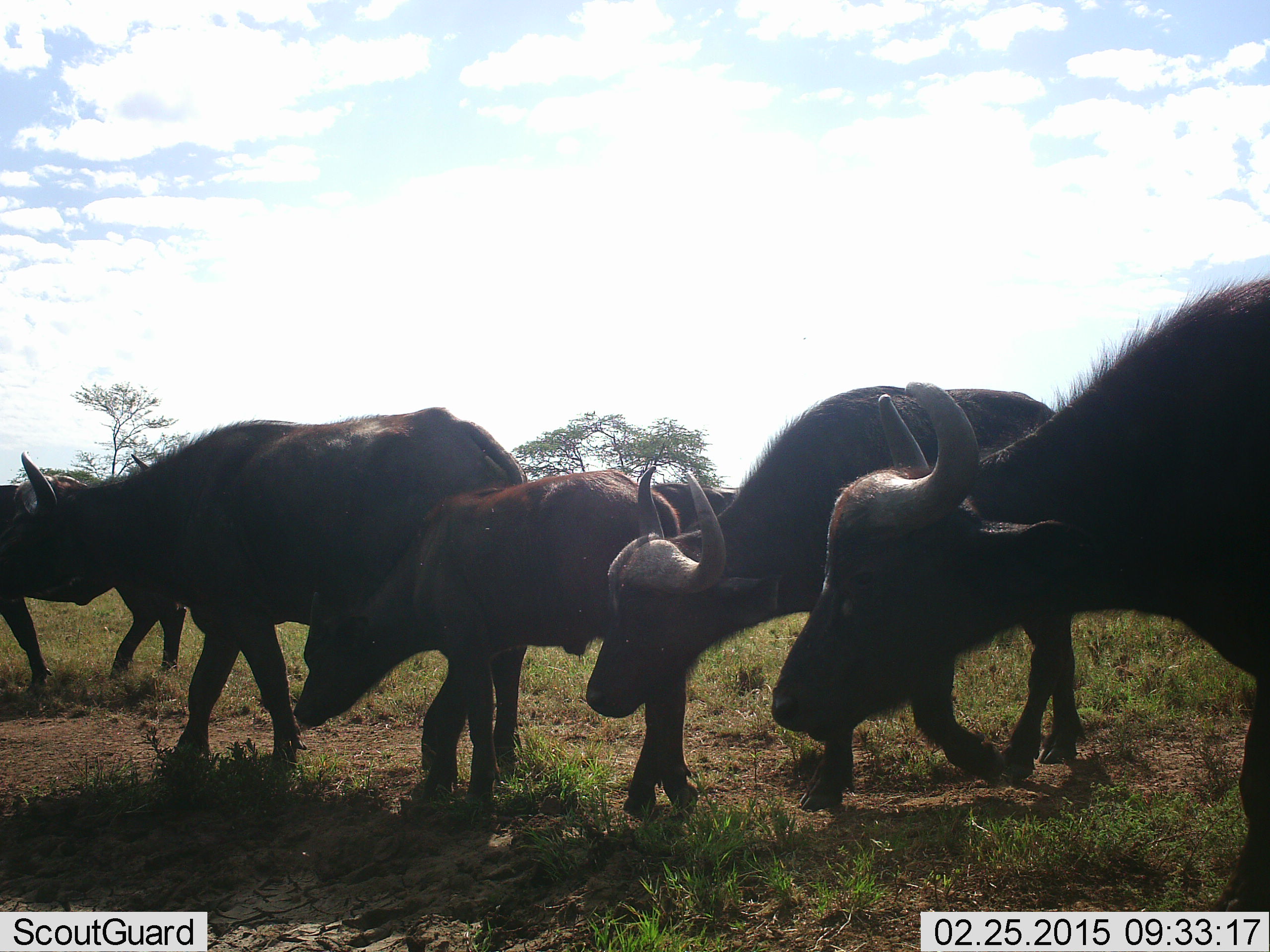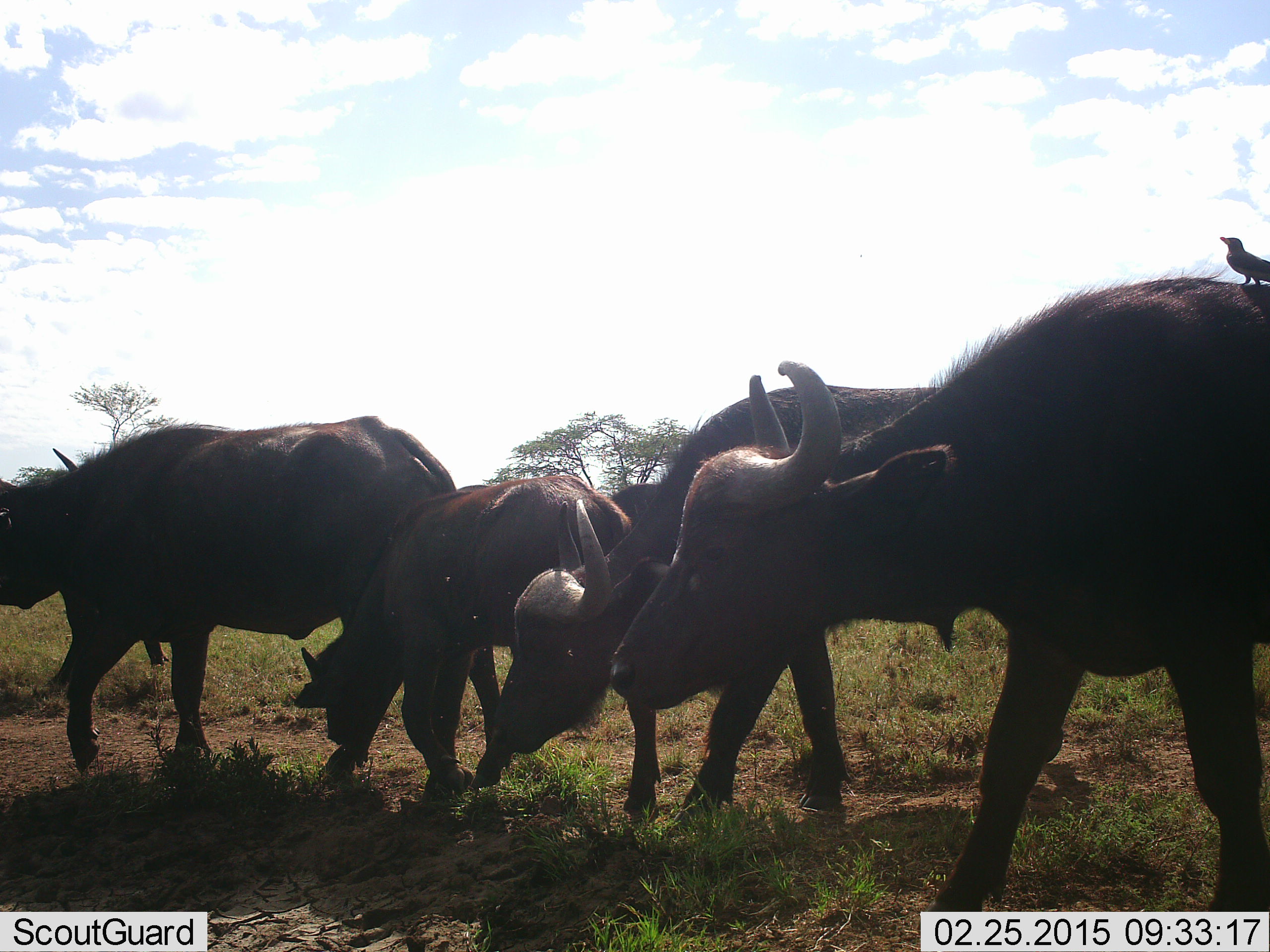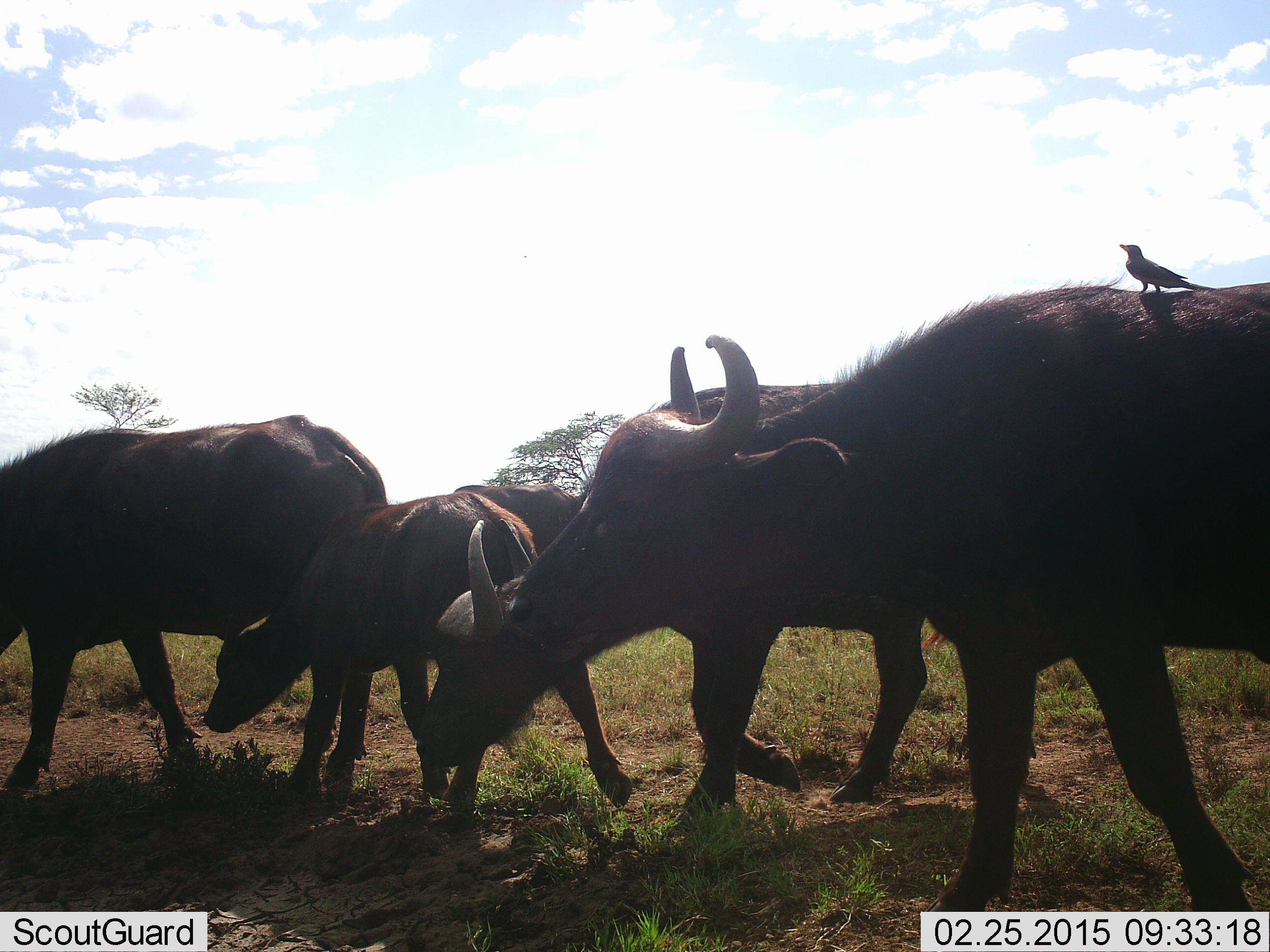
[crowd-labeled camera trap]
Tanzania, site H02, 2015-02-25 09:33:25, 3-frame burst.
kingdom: Animalia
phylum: Chordata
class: Mammalia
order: Artiodactyla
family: Bovidae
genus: Syncerus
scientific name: Syncerus caffer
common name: cape buffalo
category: buffalo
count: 5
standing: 15%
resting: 0%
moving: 92%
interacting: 0%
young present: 69%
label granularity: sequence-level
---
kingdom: Animalia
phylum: Chordata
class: Aves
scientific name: Aves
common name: bird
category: otherbird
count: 1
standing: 83%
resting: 17%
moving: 0%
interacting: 0%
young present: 0%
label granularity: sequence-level